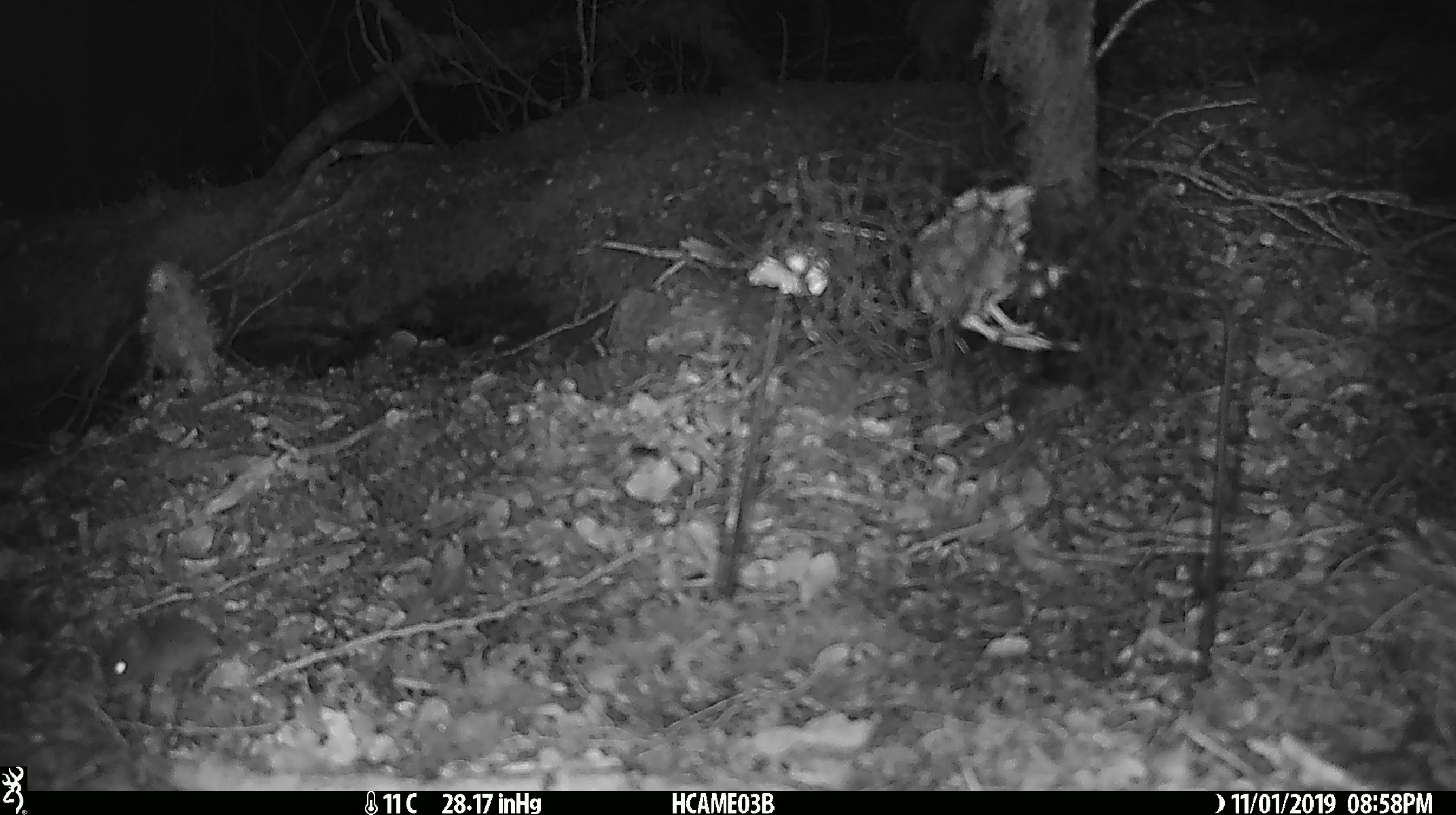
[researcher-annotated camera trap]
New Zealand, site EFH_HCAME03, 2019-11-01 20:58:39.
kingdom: Animalia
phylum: Chordata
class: Mammalia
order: Rodentia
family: Muridae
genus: Mus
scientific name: Mus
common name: mouse